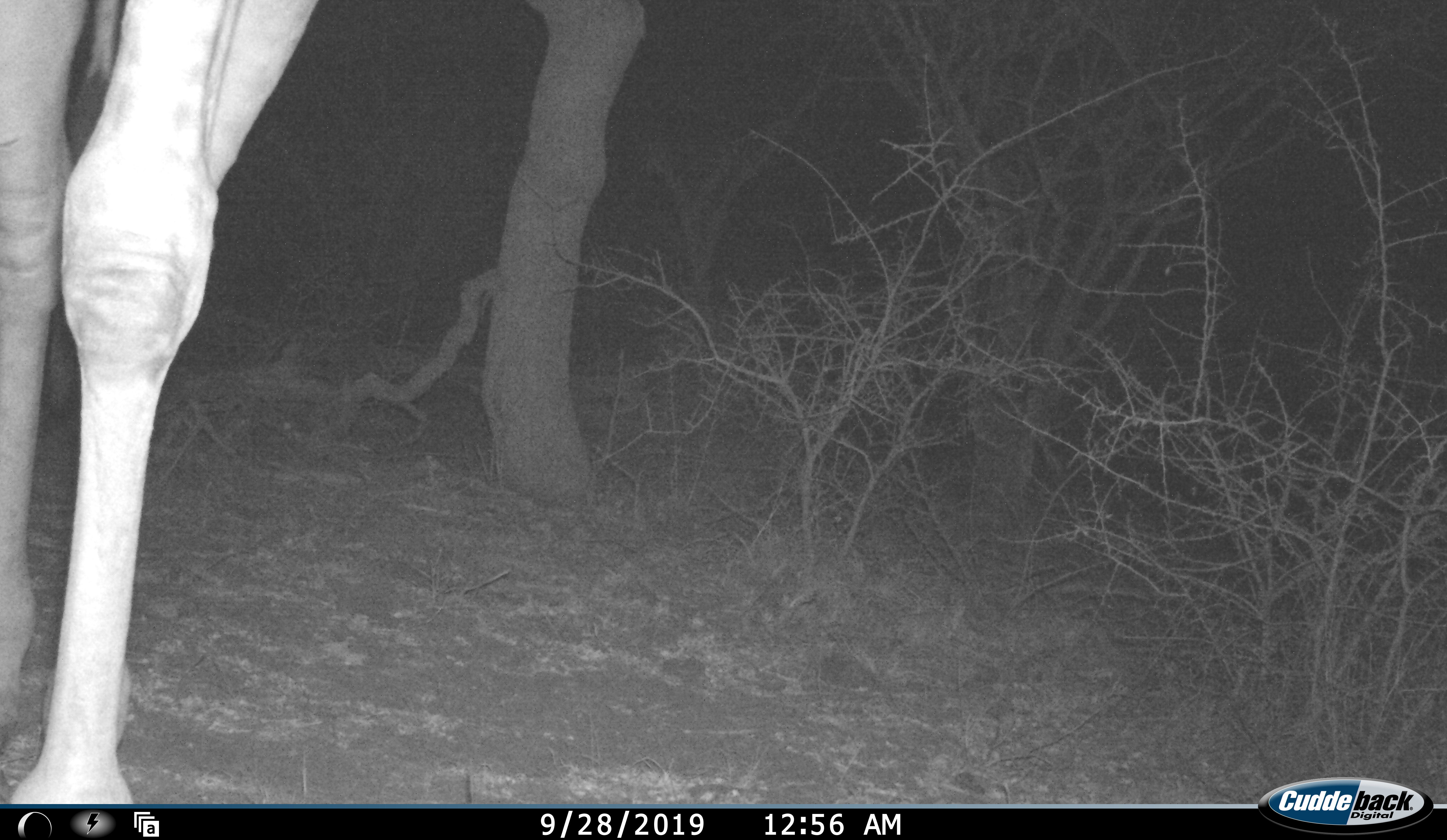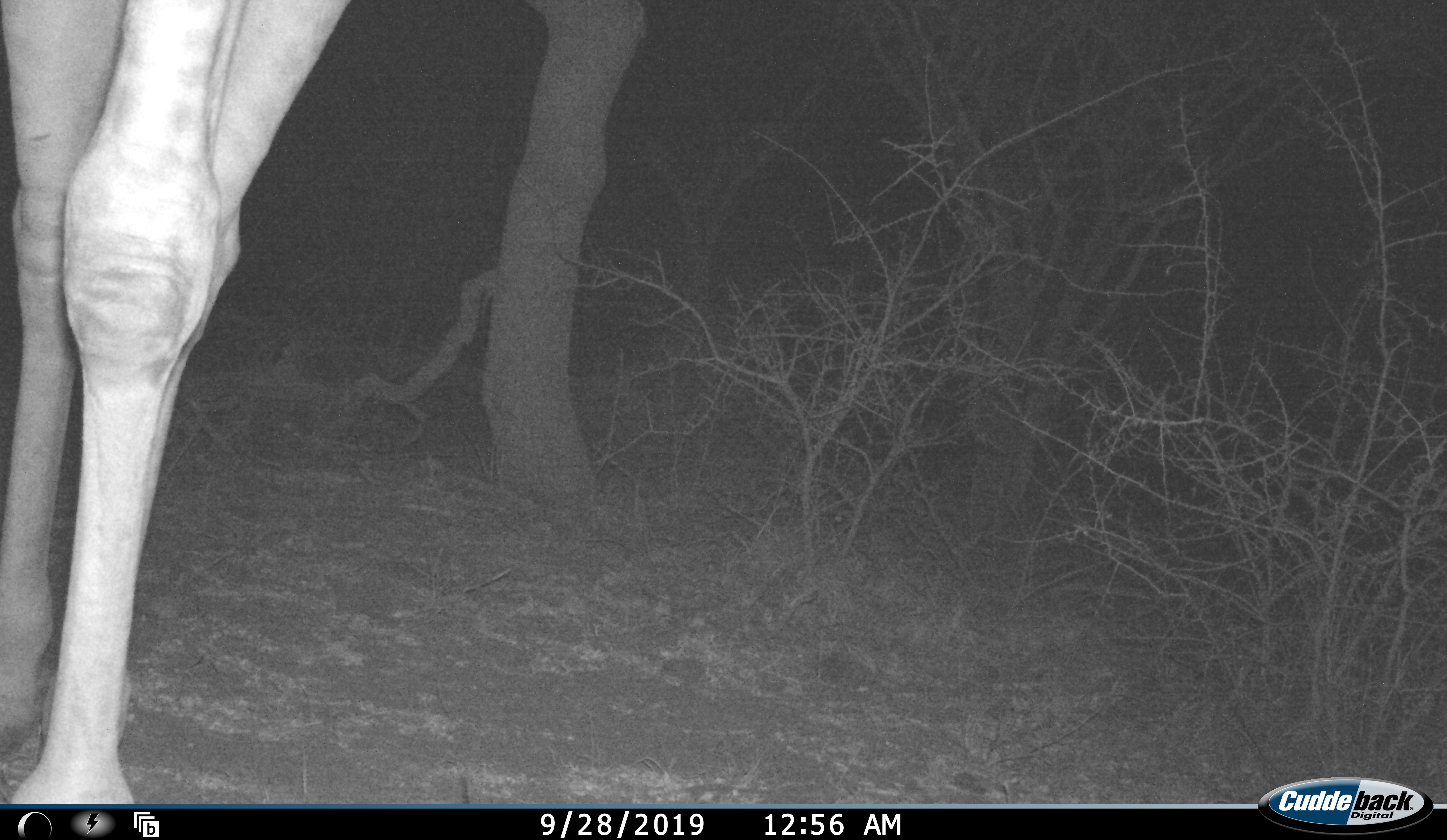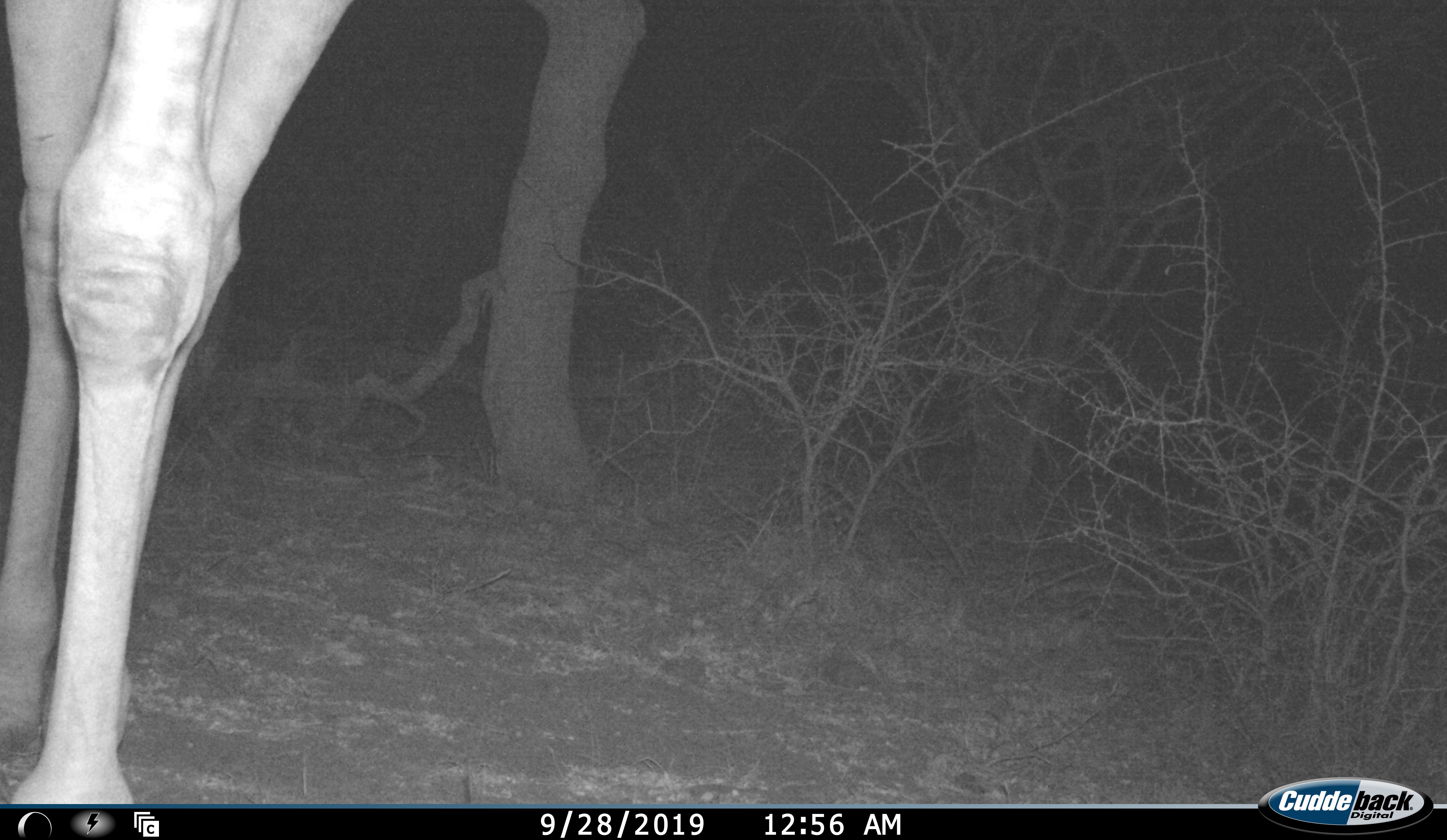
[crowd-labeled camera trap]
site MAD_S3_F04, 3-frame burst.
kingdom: Animalia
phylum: Chordata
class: Mammalia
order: Artiodactyla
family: Giraffidae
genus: Giraffa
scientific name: Giraffa camelopardalis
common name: giraffe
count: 1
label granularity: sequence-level